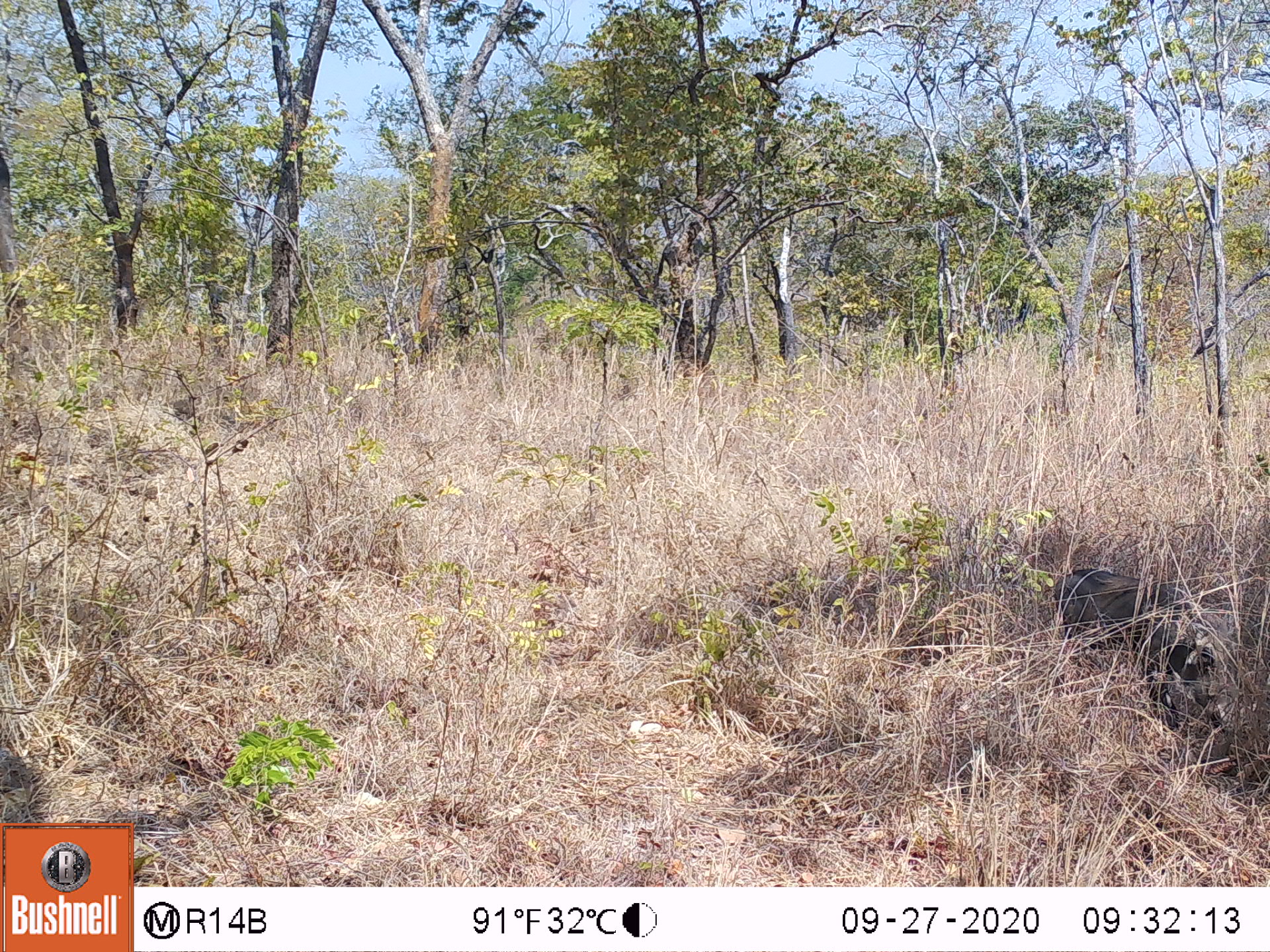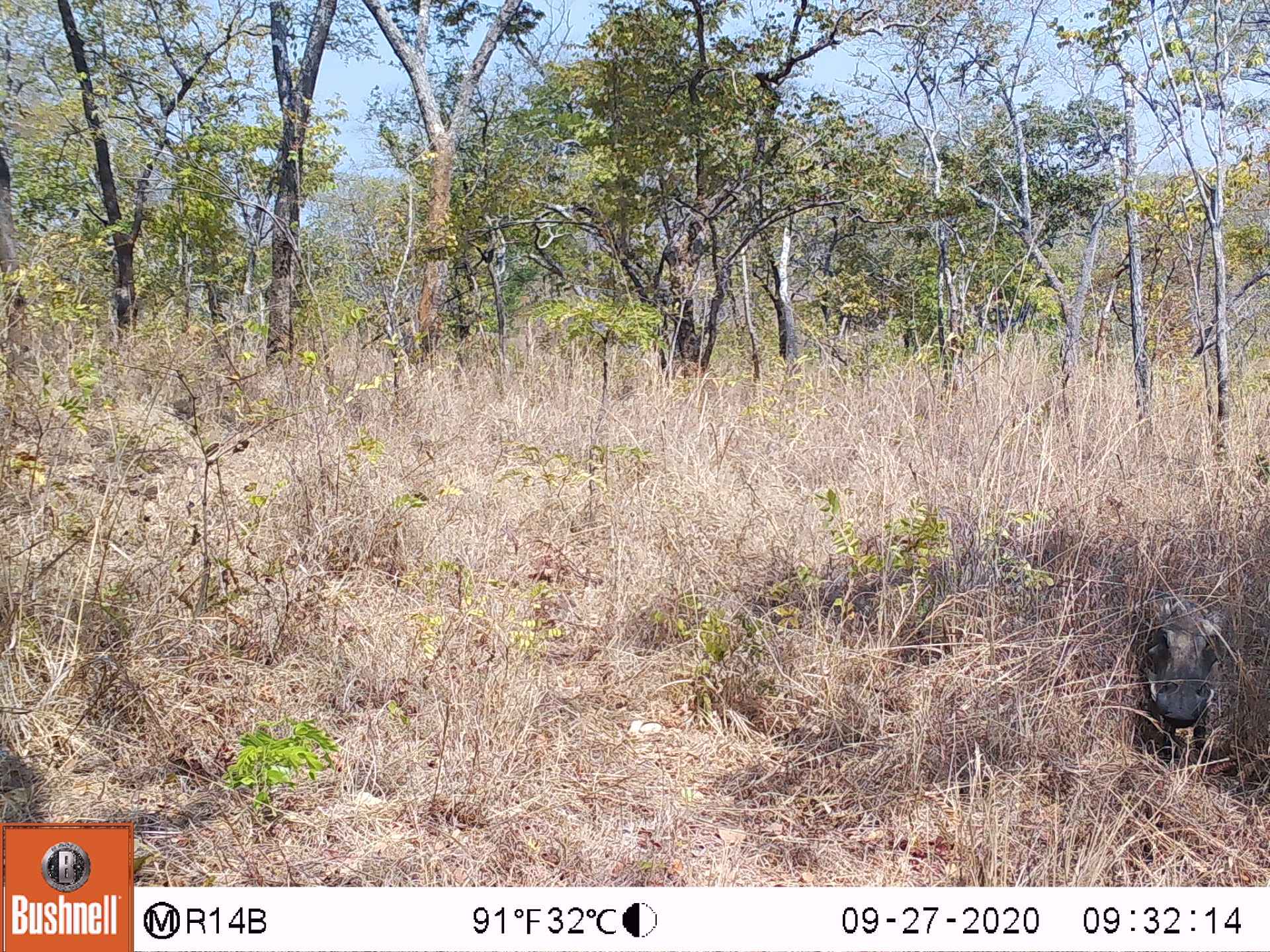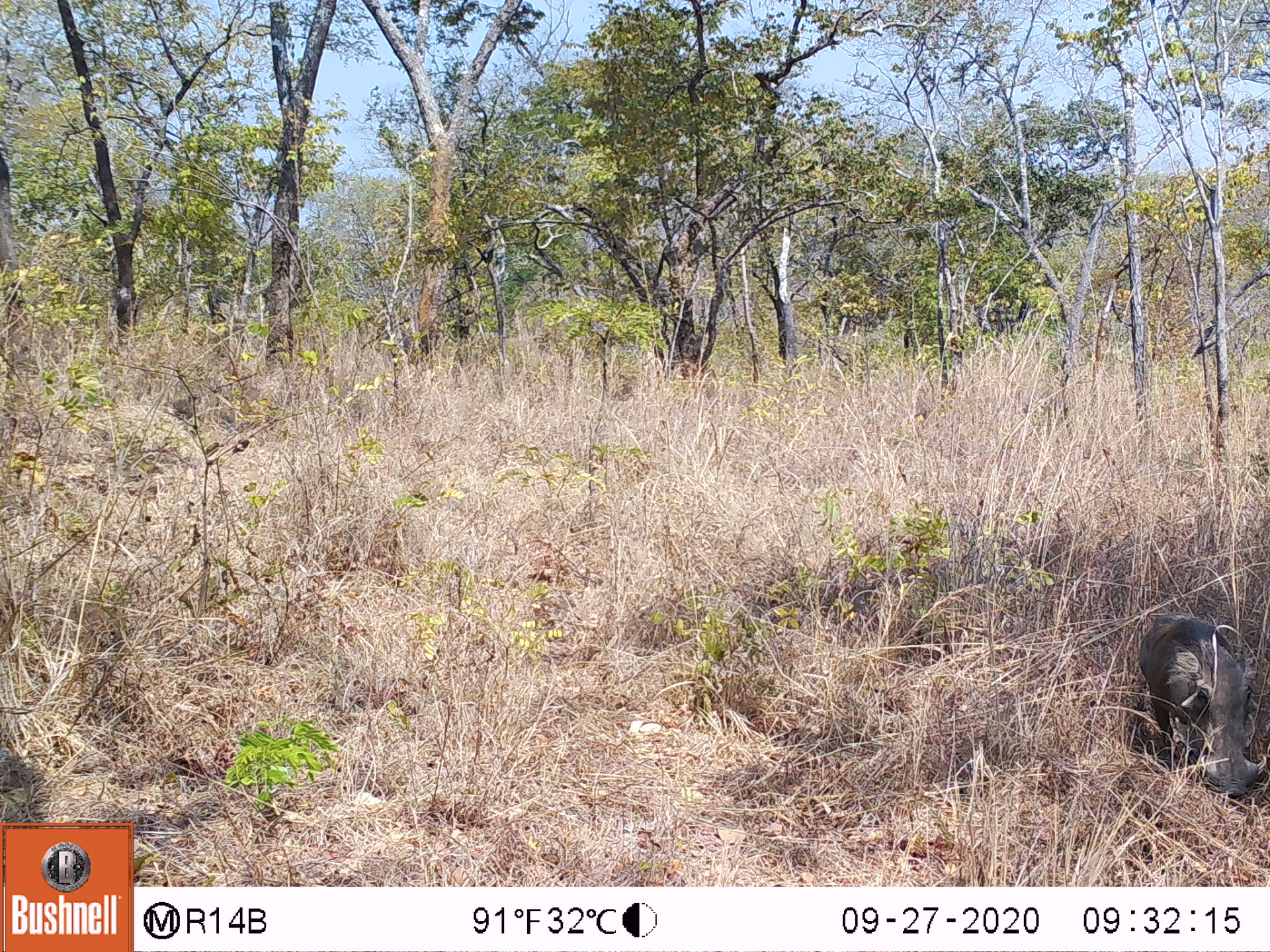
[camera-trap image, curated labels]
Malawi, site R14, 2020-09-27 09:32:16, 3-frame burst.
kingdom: Animalia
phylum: Chordata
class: Mammalia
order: Artiodactyla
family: Suidae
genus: Phacochoerus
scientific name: Phacochoerus africanus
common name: common warthog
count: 1